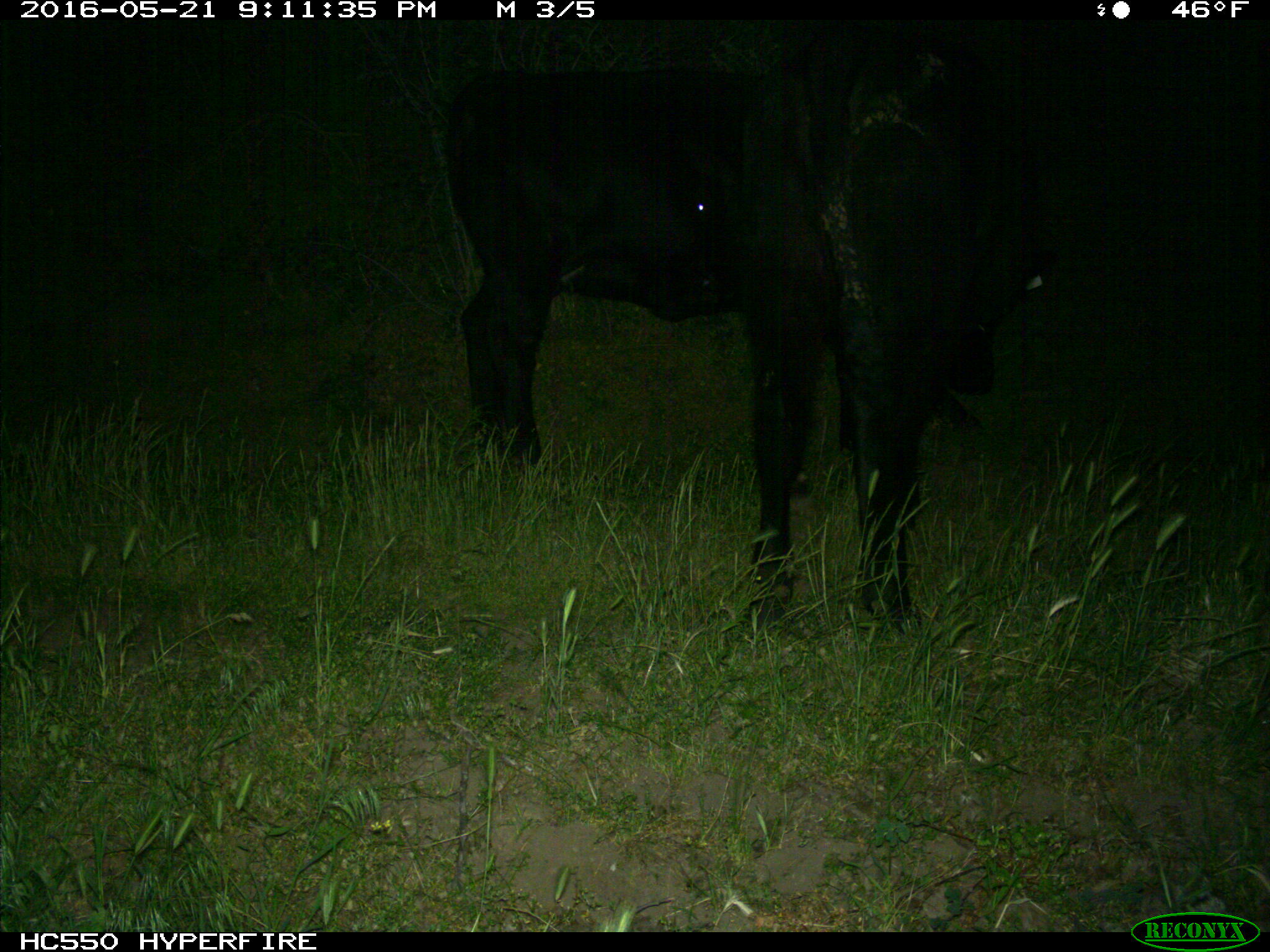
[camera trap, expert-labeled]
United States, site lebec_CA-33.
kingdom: Animalia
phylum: Chordata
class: Mammalia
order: Artiodactyla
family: Bovidae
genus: Bos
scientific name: Bos taurus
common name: domestic cow